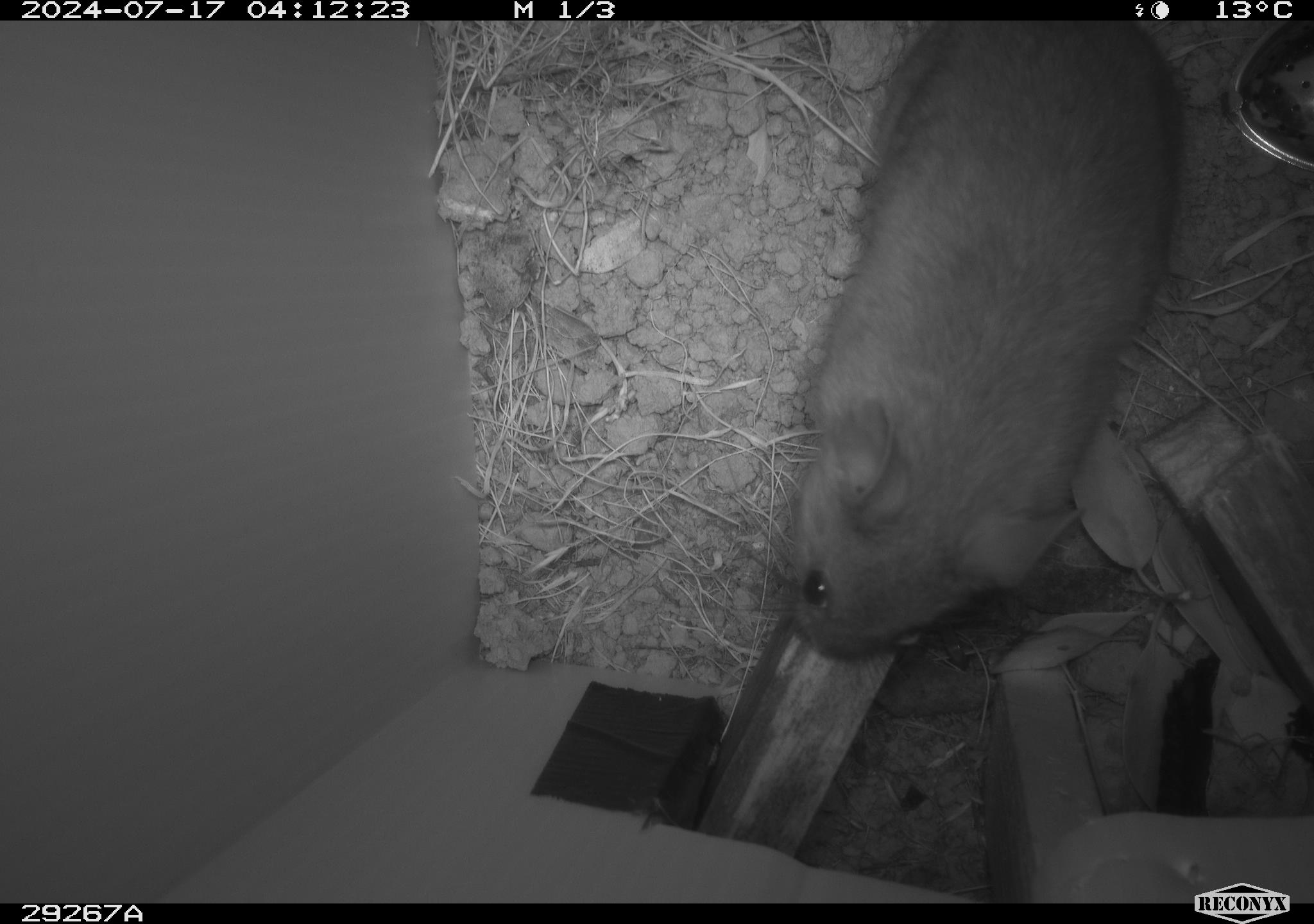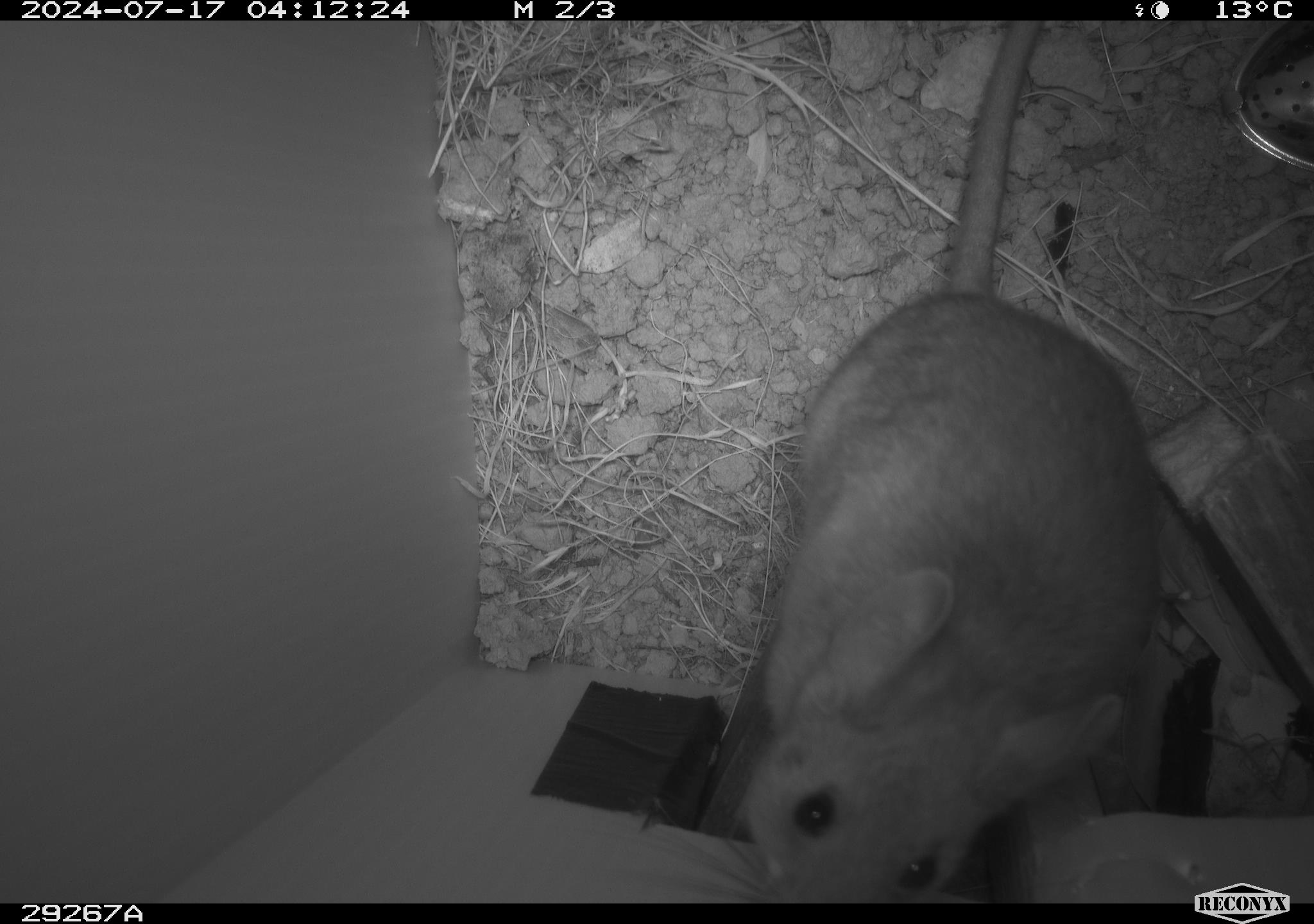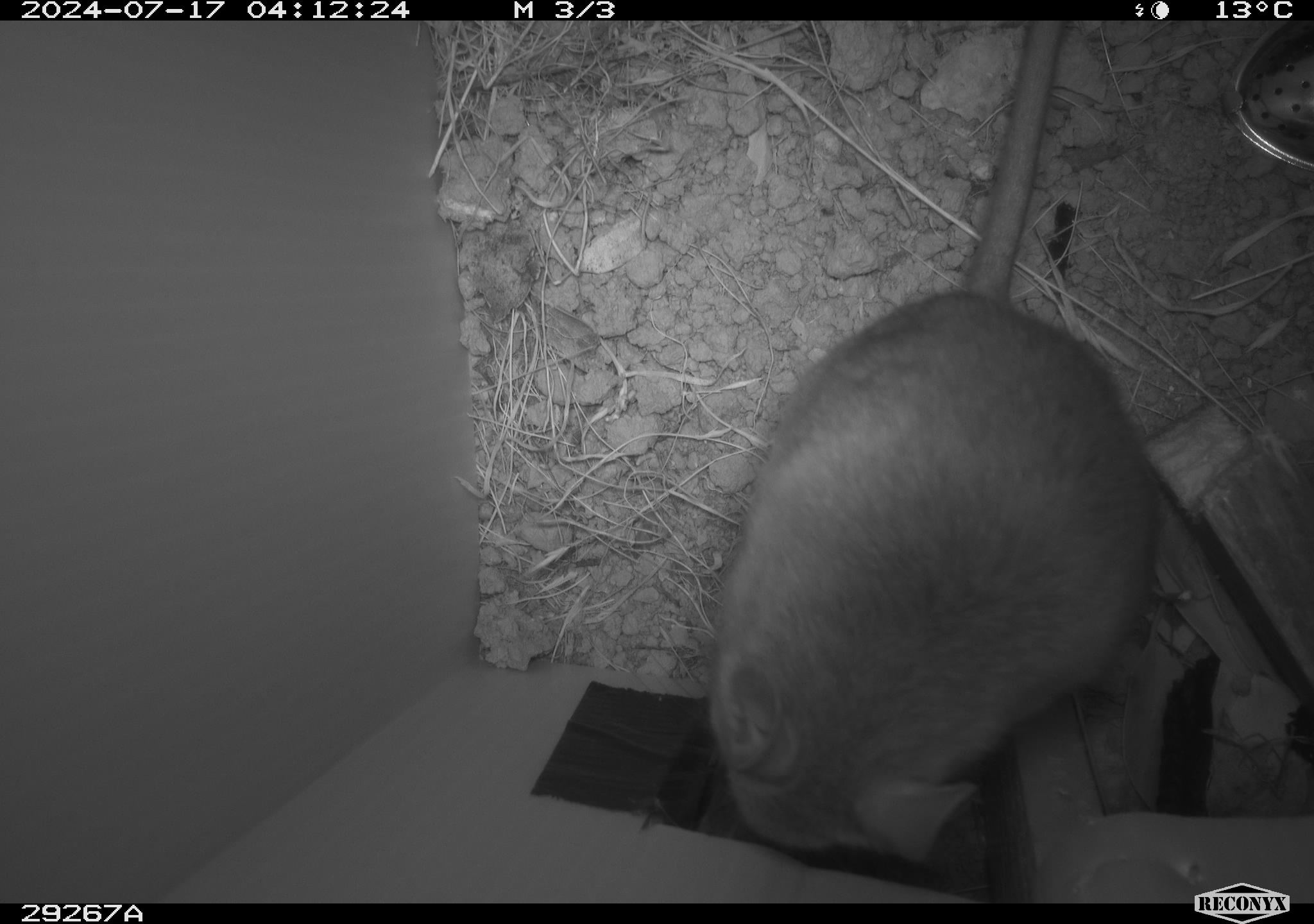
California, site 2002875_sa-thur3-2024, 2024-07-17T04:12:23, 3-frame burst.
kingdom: Animalia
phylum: Chordata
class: Mammalia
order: Rodentia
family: Cricetidae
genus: Neotoma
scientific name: Neotoma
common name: pack rat or woodrat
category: neotoma species